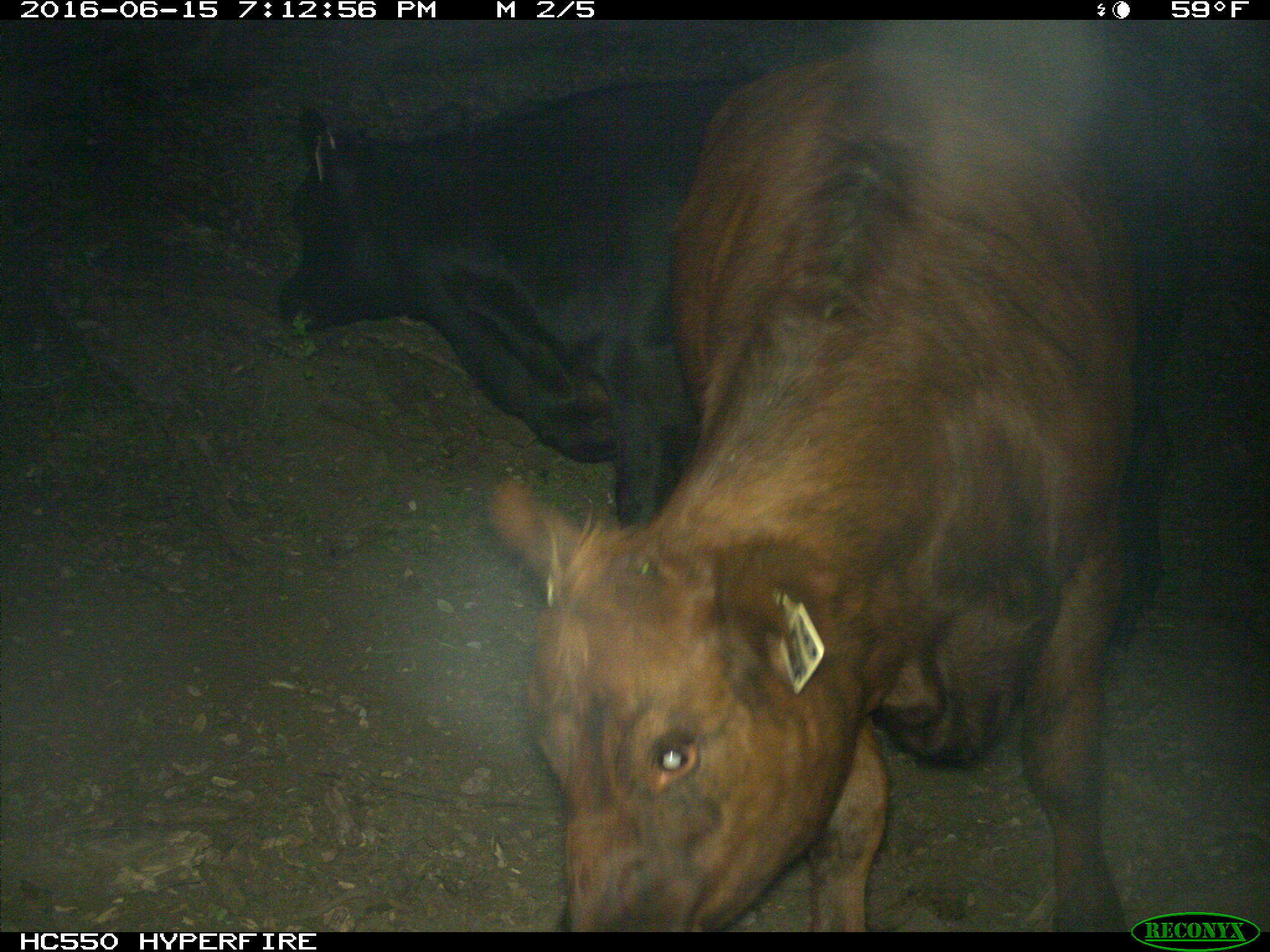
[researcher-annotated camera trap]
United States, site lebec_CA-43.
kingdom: Animalia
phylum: Chordata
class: Mammalia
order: Artiodactyla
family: Bovidae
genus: Bos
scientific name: Bos taurus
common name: domestic cow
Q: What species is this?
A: Bos taurus (domestic cow).